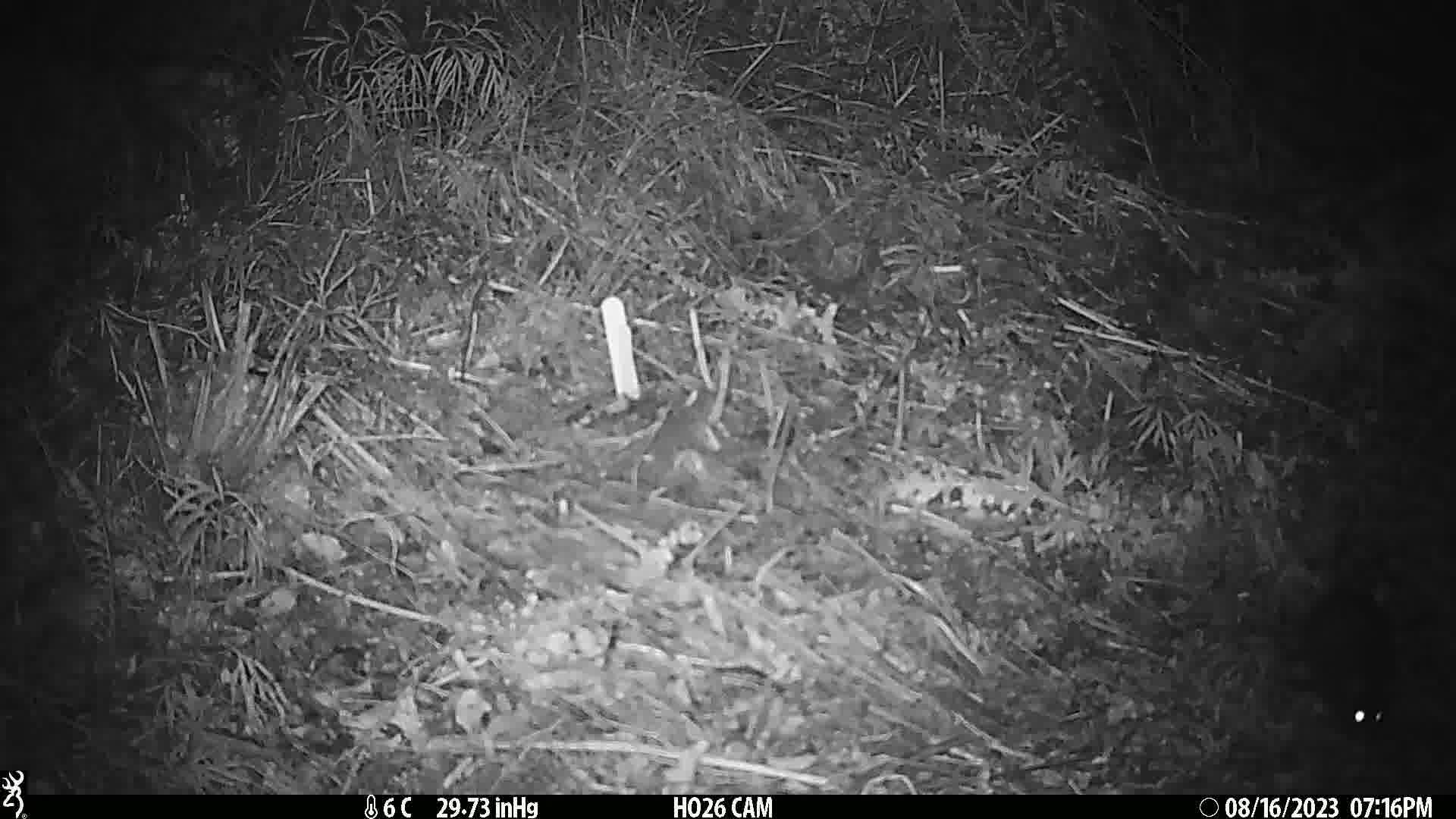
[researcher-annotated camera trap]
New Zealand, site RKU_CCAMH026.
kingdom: Animalia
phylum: Chordata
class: Mammalia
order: Rodentia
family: Muridae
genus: Rattus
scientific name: Rattus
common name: rat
Rat (Rattus).